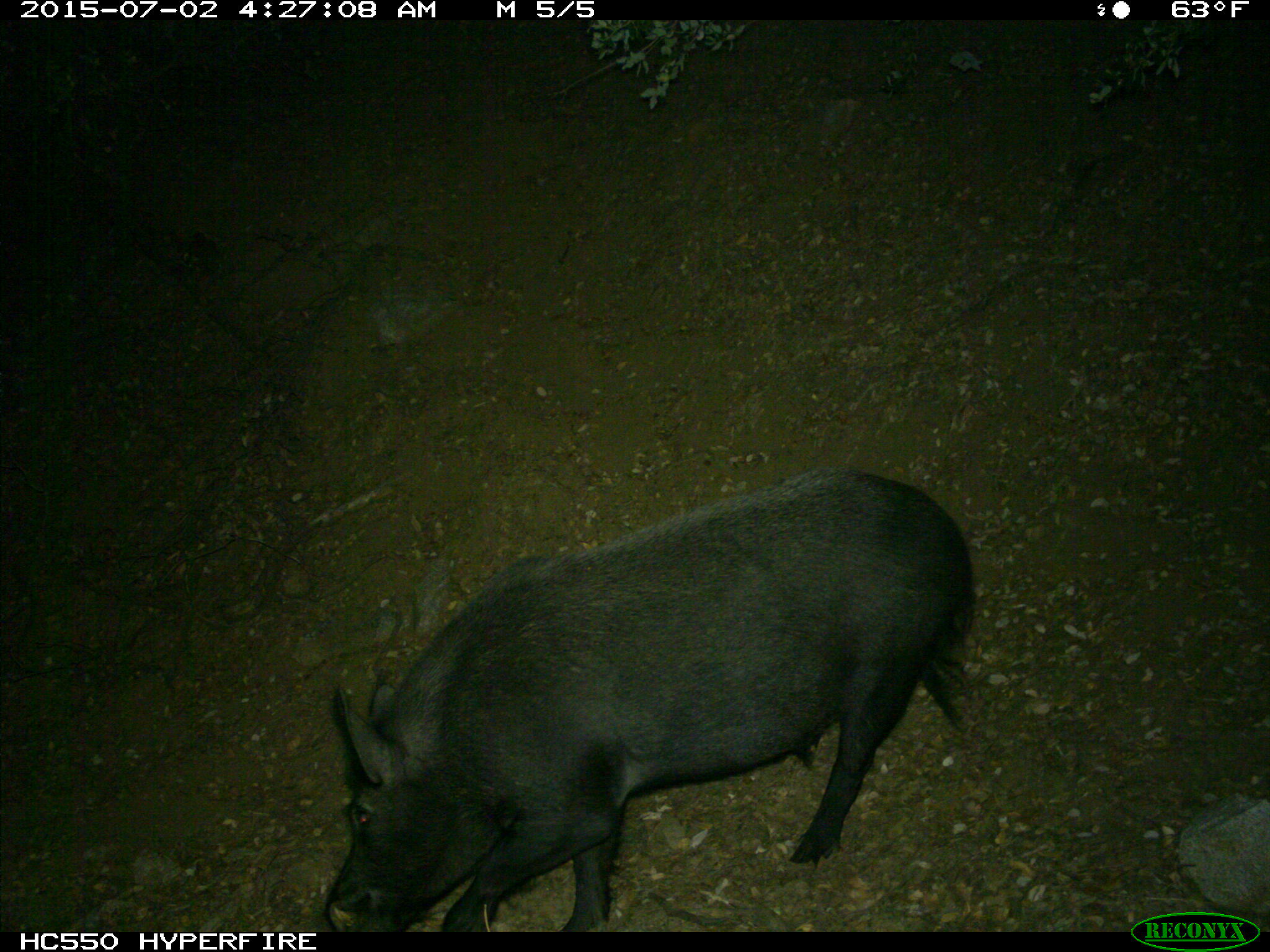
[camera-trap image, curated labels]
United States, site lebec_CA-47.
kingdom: Animalia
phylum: Chordata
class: Mammalia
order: Artiodactyla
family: Suidae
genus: Sus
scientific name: Sus scrofa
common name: wild boar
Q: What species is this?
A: Sus scrofa (wild boar).